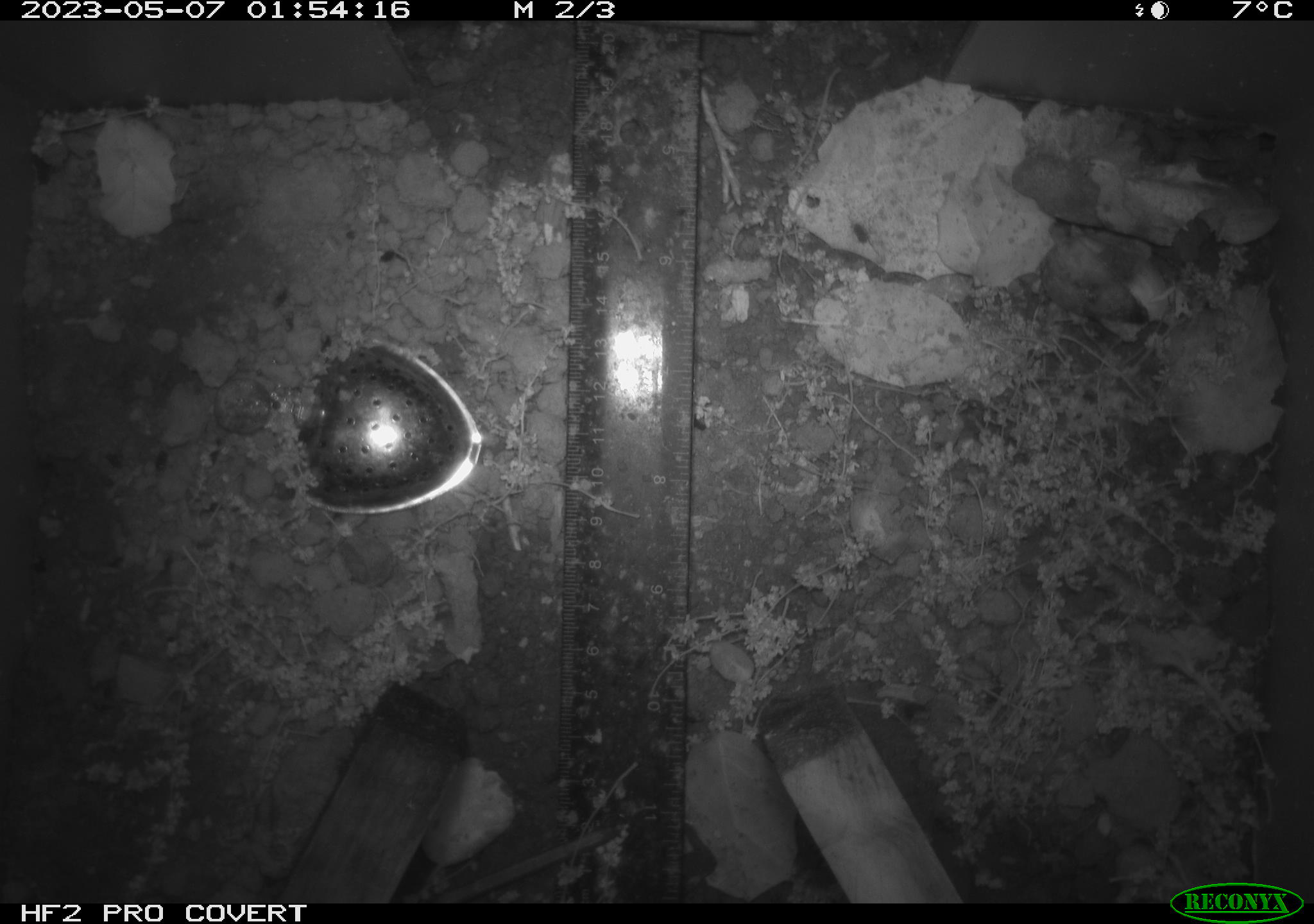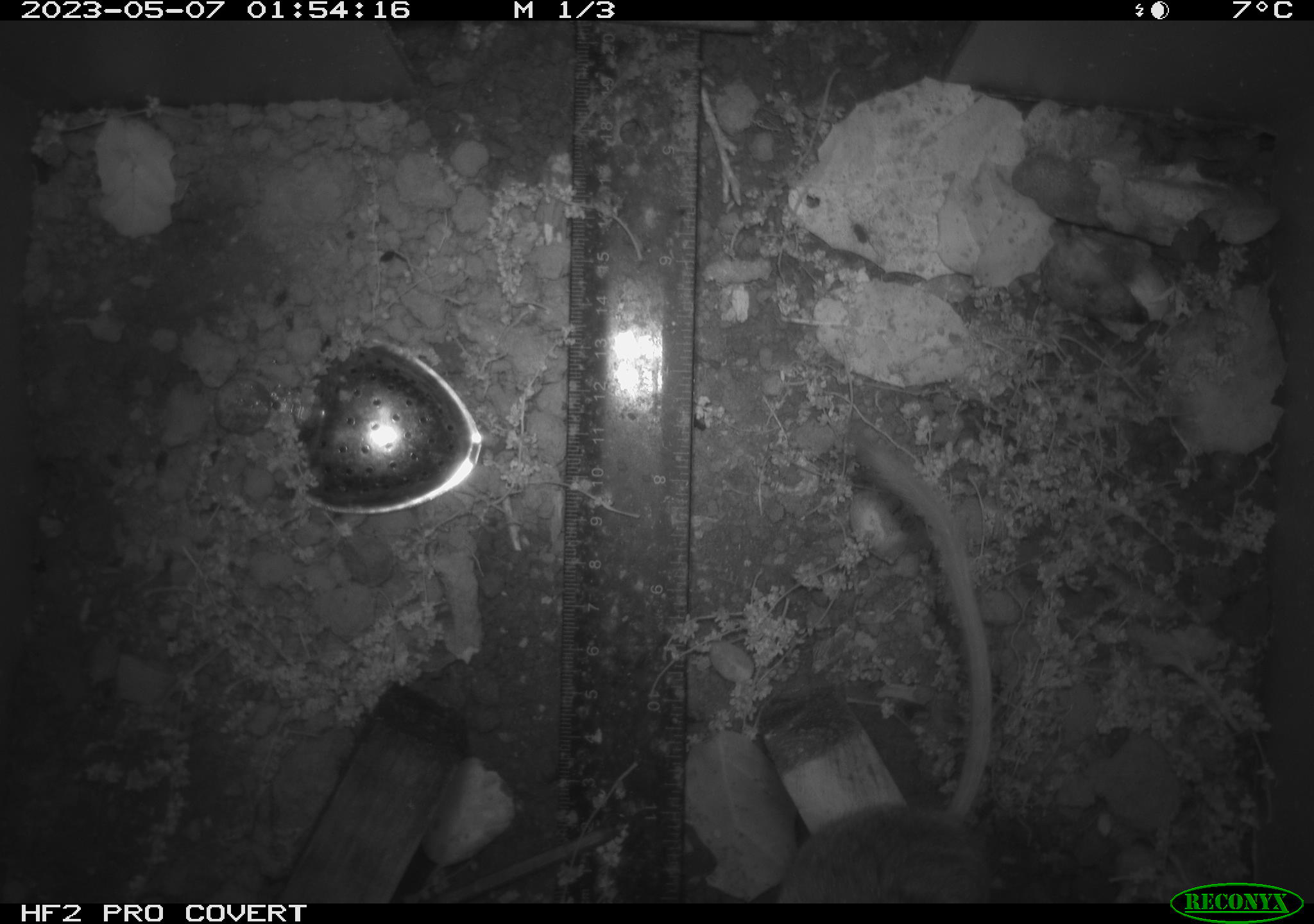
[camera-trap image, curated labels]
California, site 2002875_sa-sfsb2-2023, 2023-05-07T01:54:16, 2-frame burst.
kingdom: Animalia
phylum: Chordata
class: Mammalia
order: Rodentia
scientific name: Rodentia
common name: mouse species